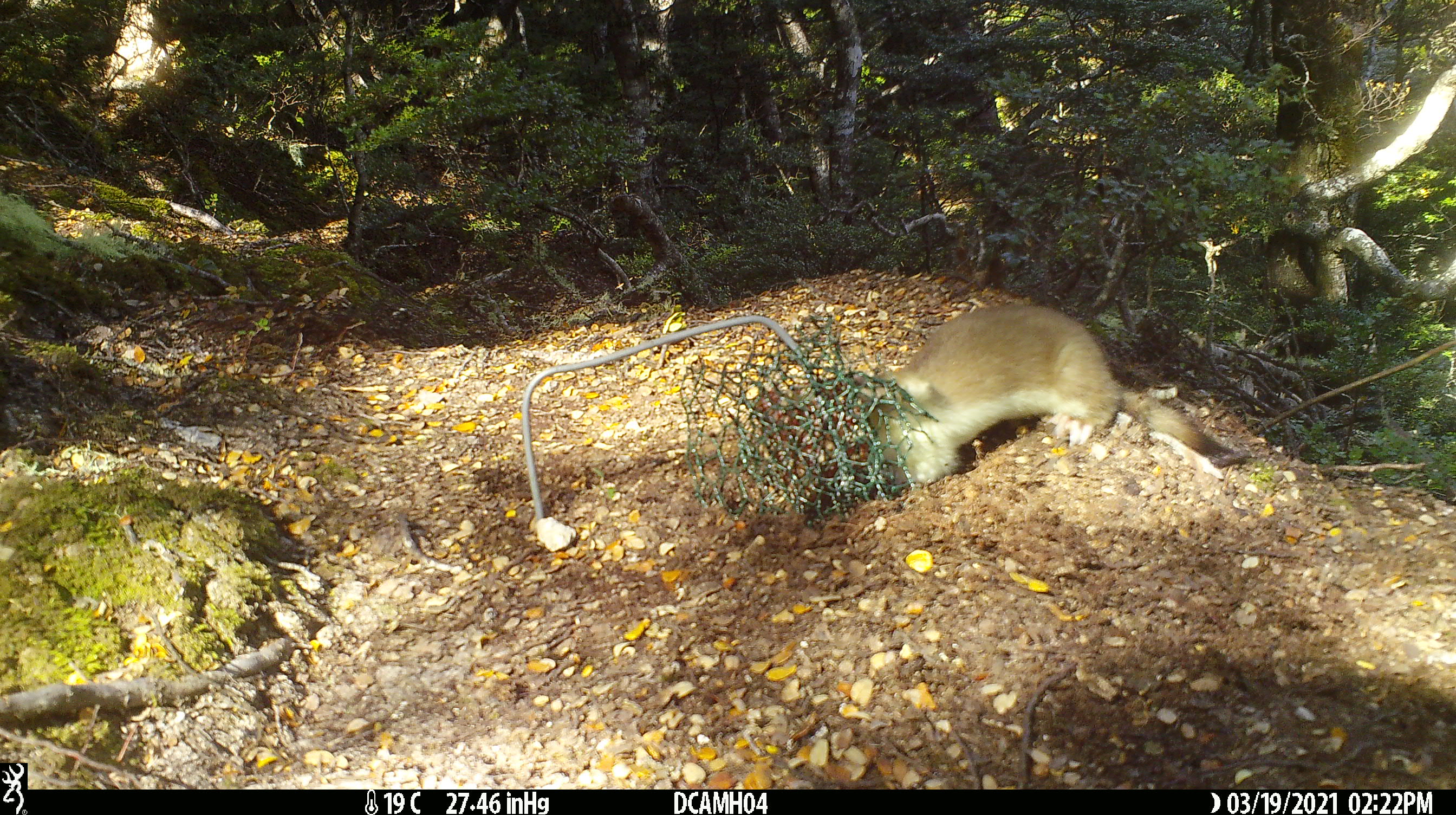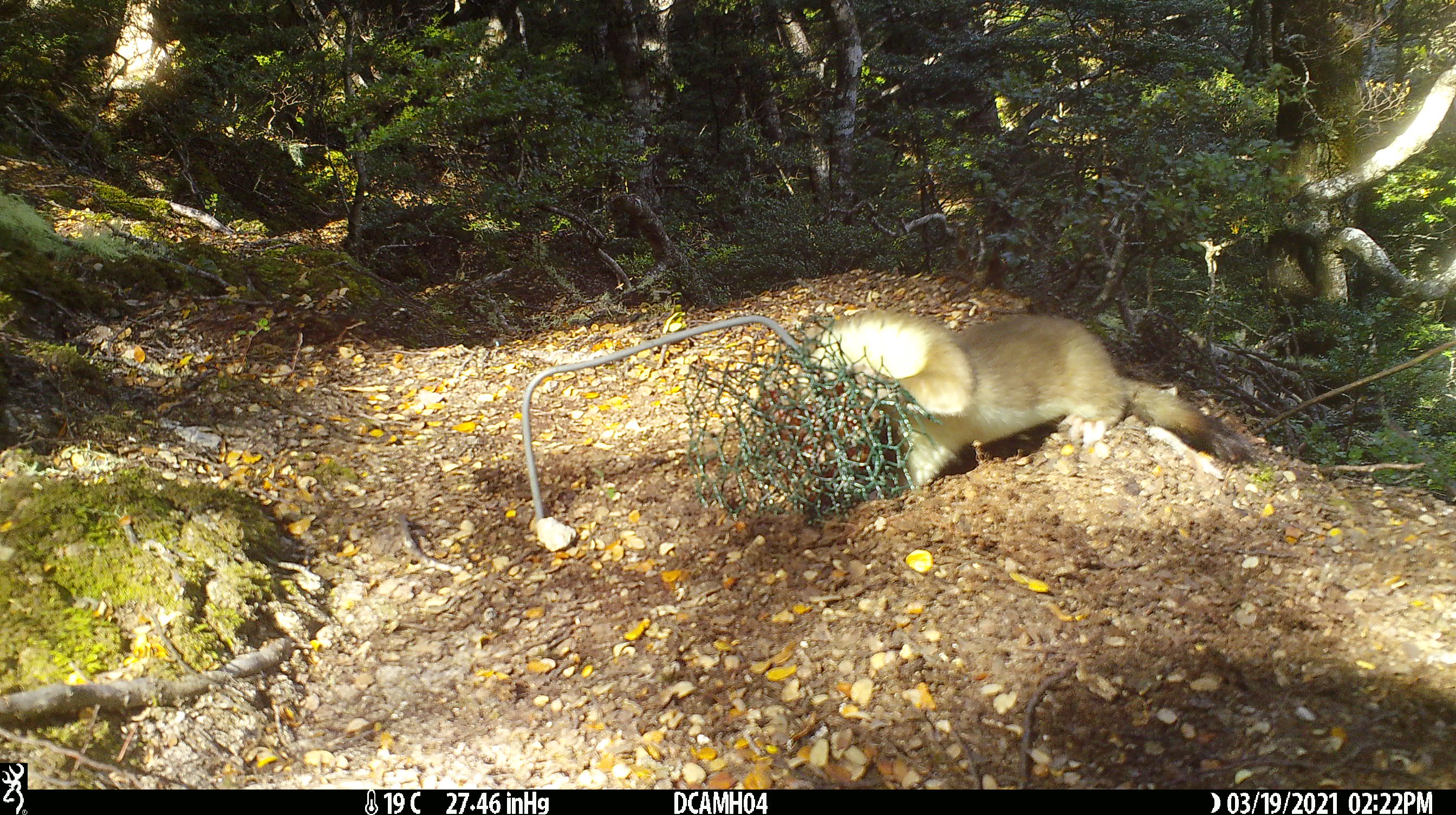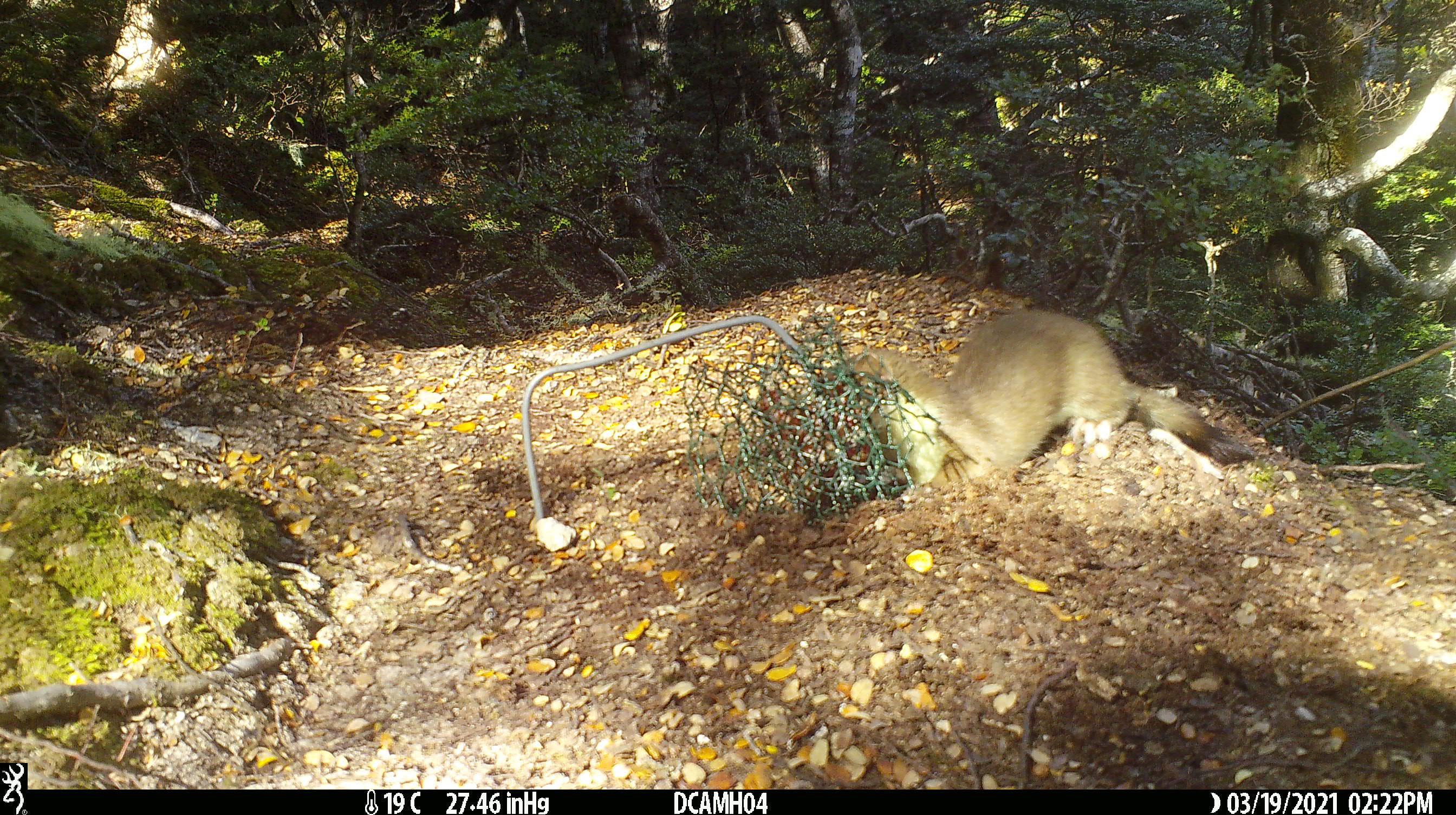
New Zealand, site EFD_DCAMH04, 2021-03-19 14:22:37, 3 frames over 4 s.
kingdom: Animalia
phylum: Chordata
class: Mammalia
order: Carnivora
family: Mustelidae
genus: Mustela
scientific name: Mustela erminea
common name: stoat